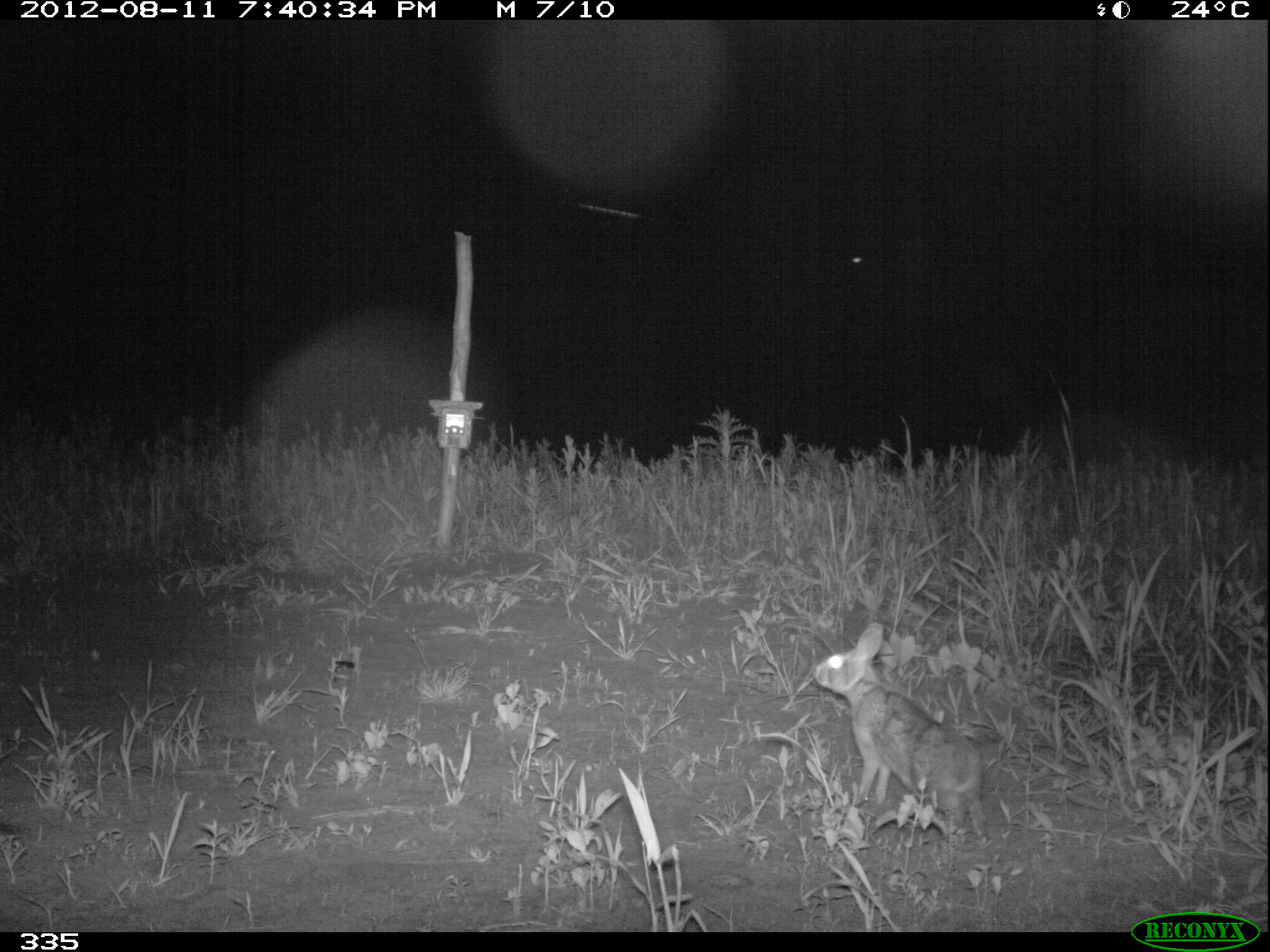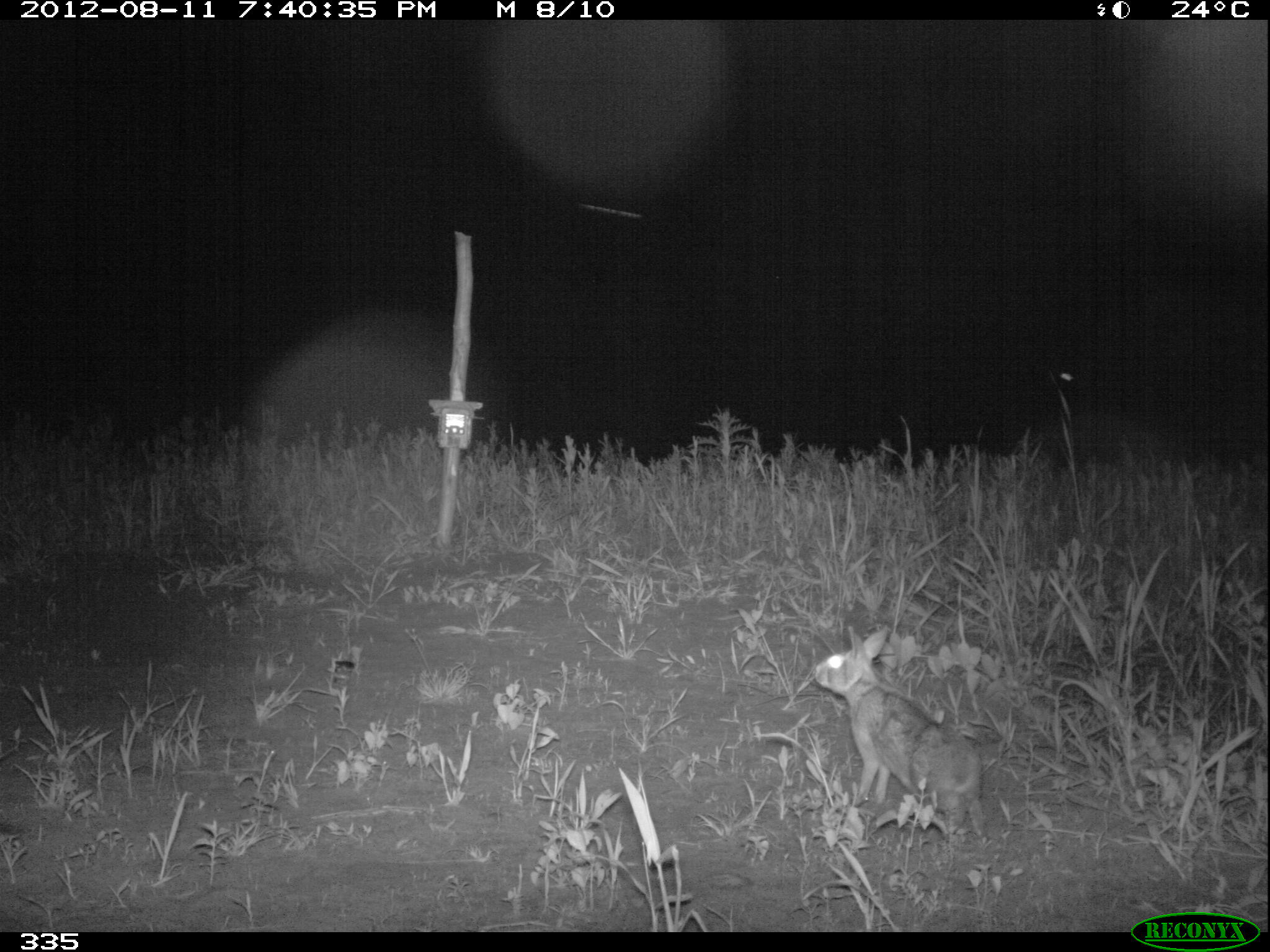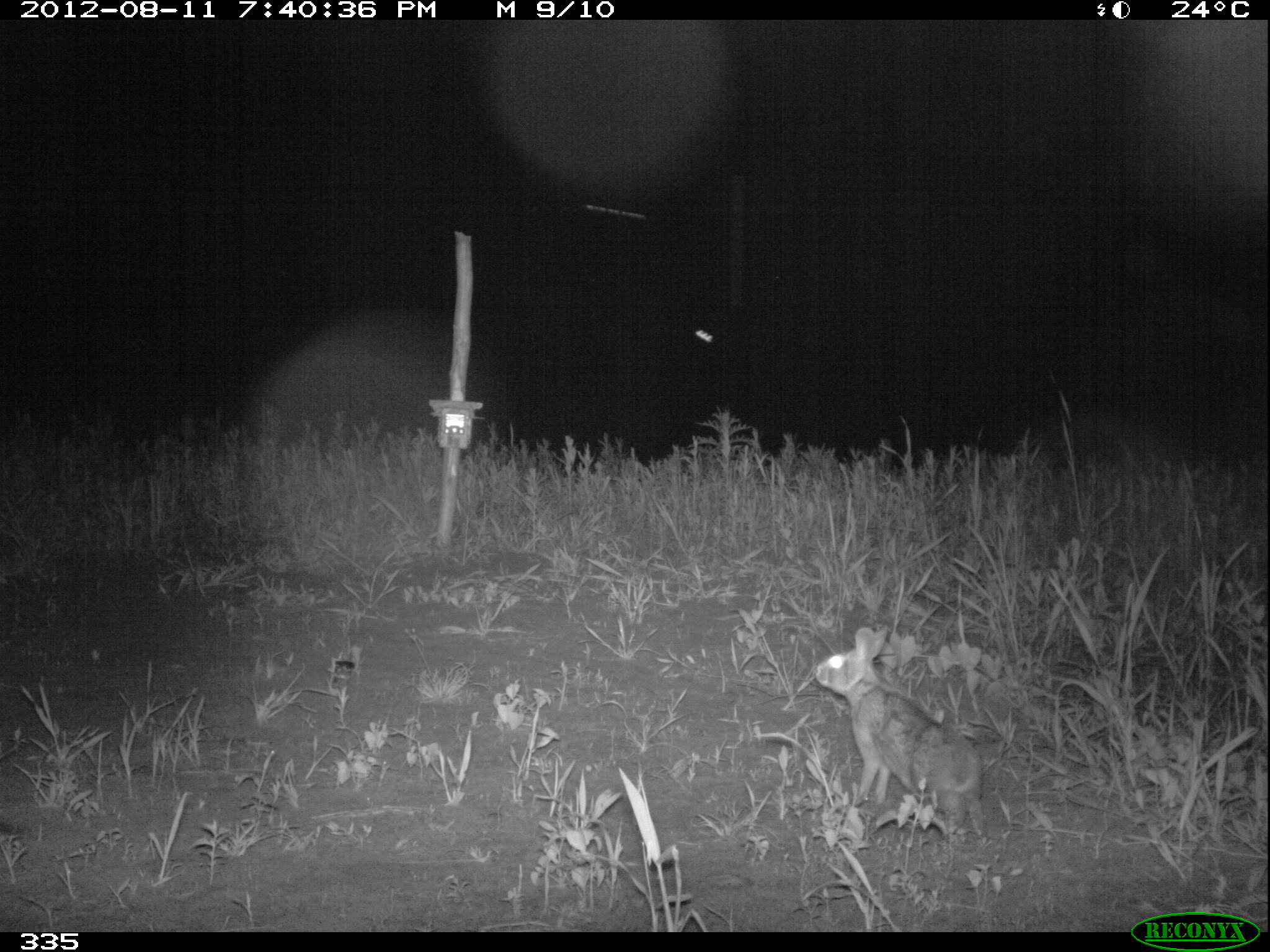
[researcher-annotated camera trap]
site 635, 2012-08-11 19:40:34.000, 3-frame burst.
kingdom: Animalia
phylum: Chordata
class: Mammalia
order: Lagomorpha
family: Leporidae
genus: Sylvilagus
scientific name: Sylvilagus brasiliensis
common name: tapeti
Sylvilagus brasiliensis (tapeti).